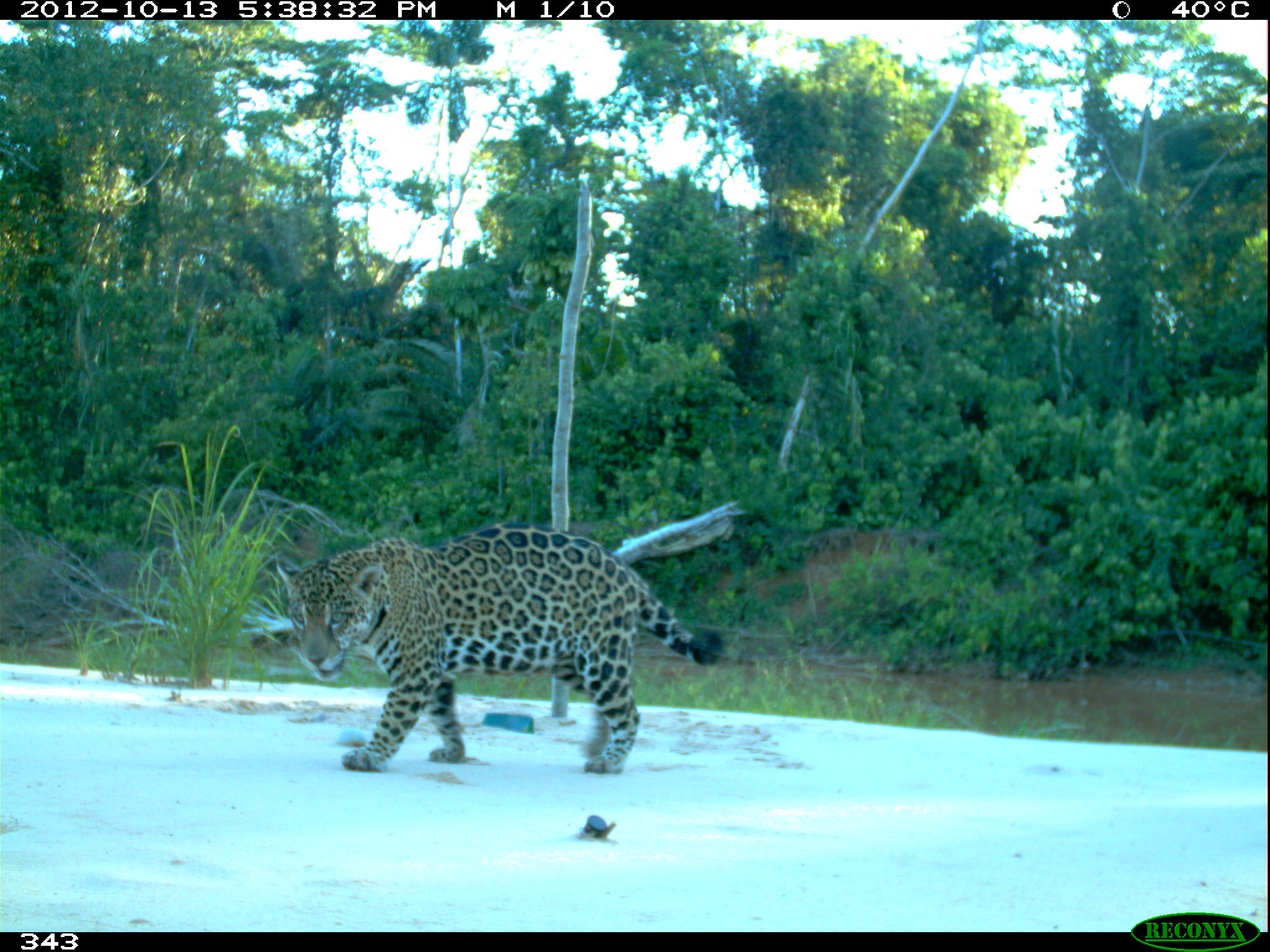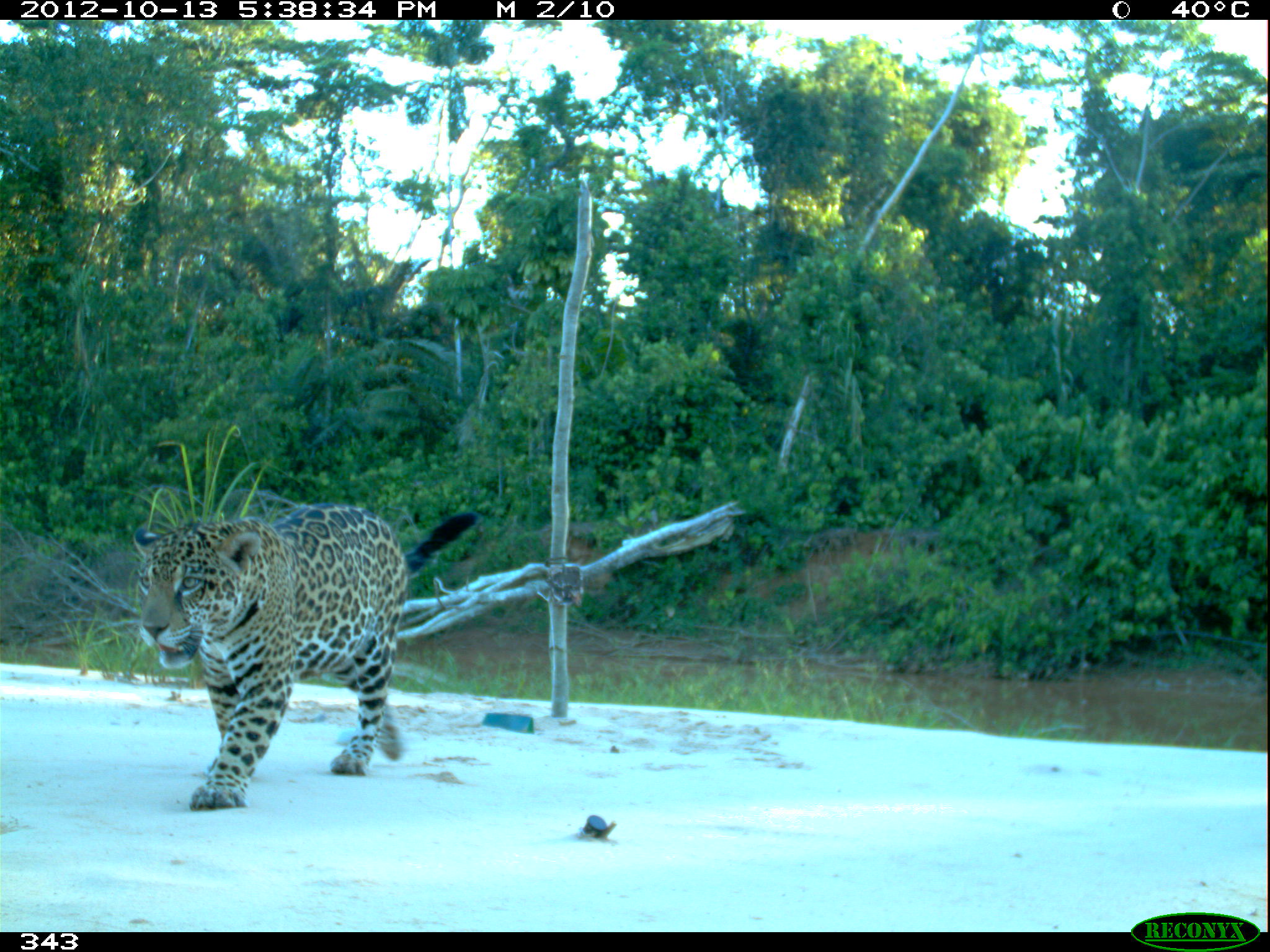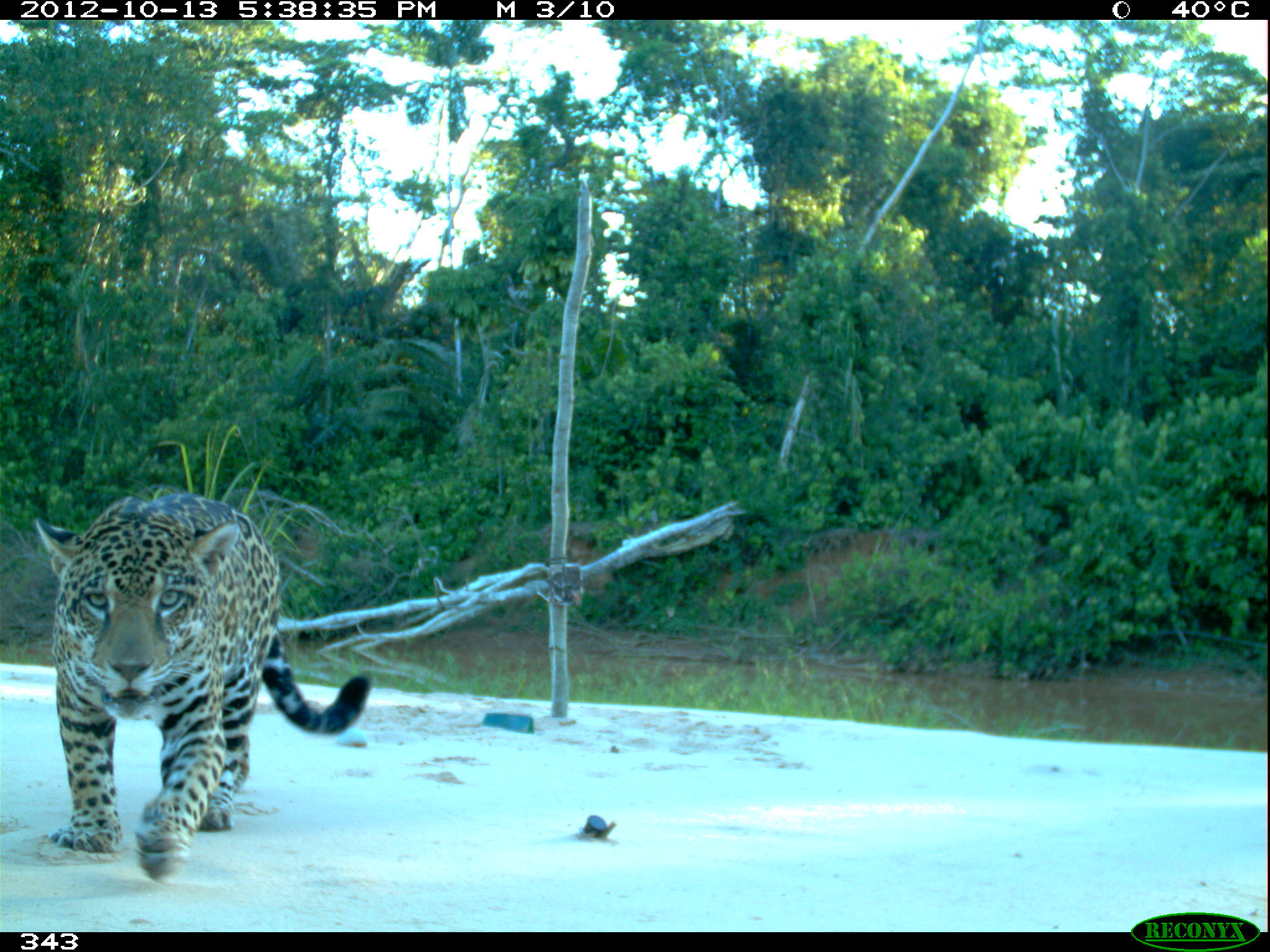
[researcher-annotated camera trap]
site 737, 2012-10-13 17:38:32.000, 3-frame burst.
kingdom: Animalia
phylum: Chordata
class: Mammalia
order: Carnivora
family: Felidae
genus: Panthera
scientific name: Panthera onca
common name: jaguar